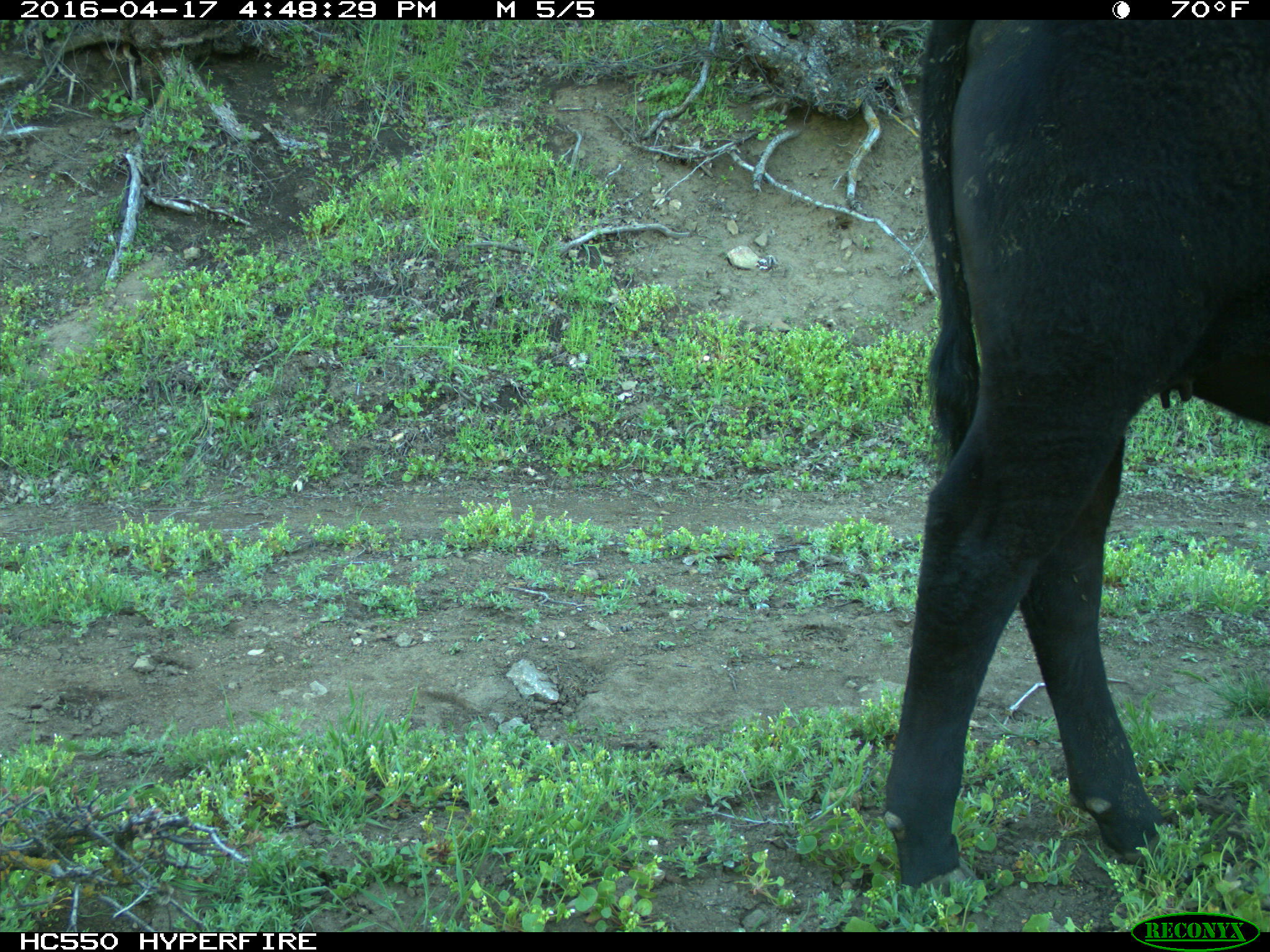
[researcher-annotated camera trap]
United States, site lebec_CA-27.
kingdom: Animalia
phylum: Chordata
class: Mammalia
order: Artiodactyla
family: Bovidae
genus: Bos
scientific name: Bos taurus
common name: domestic cow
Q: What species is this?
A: Bos taurus (domestic cow).